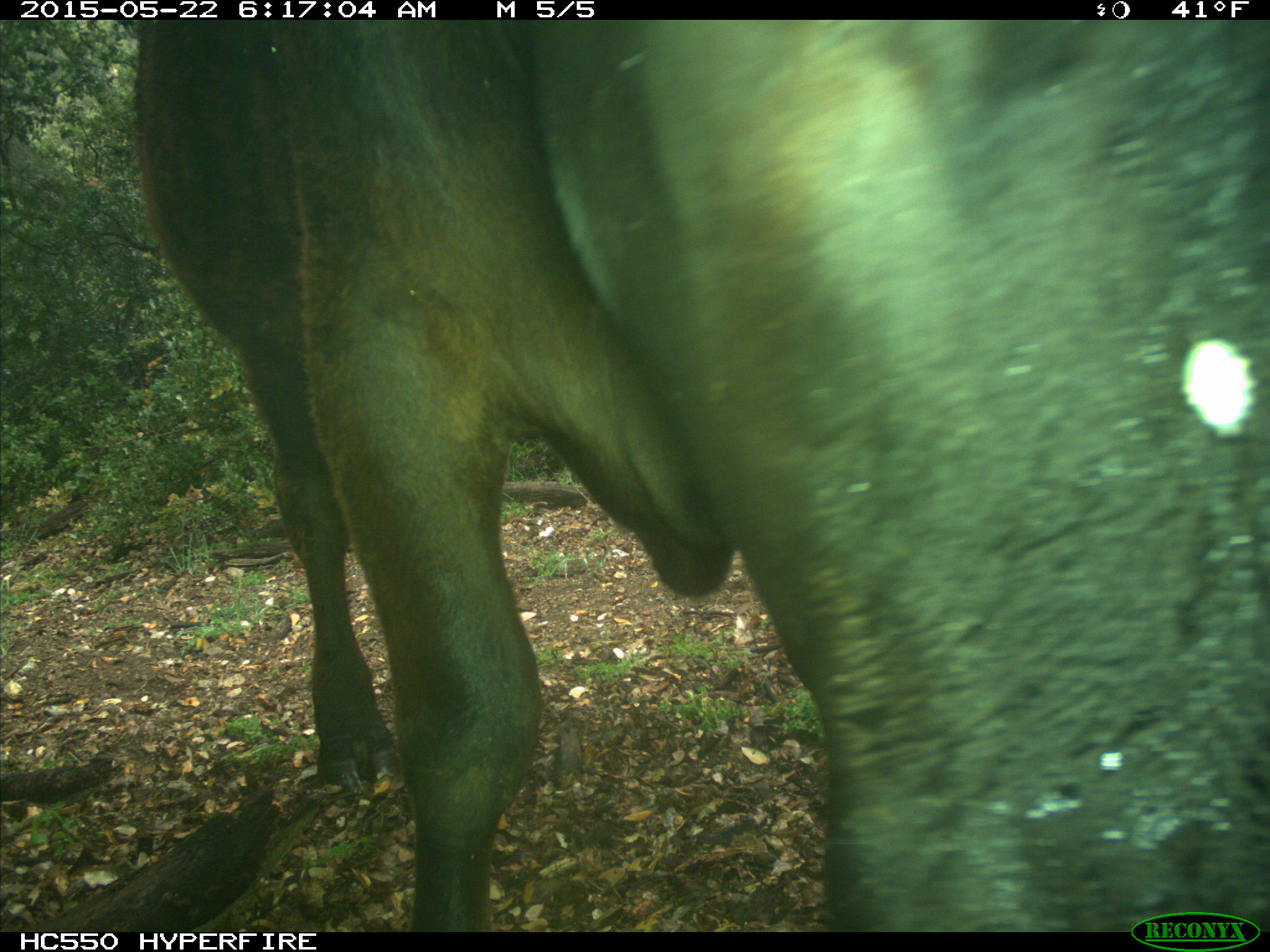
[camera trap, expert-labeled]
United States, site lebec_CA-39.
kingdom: Animalia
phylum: Chordata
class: Mammalia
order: Artiodactyla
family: Bovidae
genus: Bos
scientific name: Bos taurus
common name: domestic cow